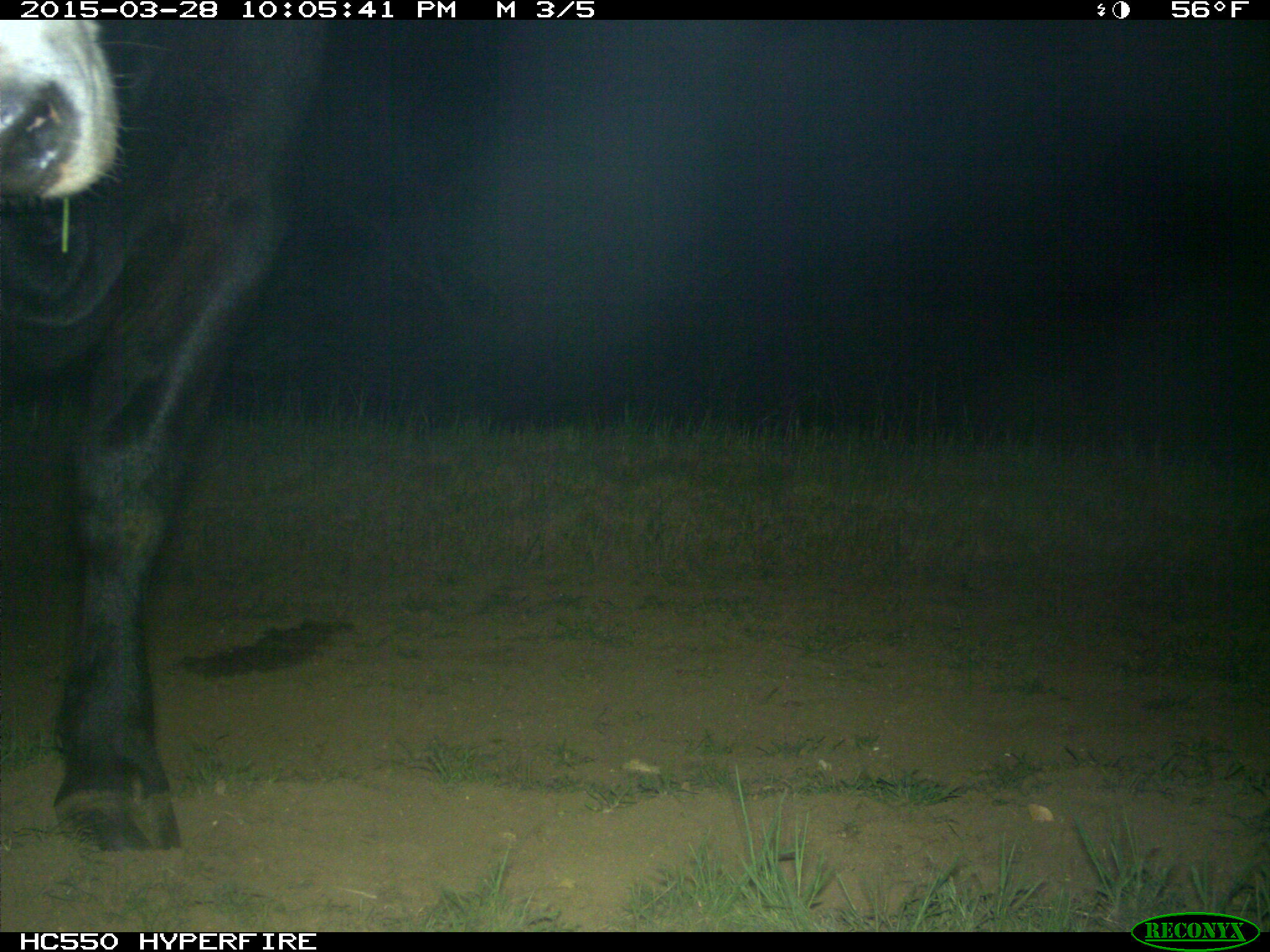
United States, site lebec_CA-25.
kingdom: Animalia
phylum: Chordata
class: Mammalia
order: Artiodactyla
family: Bovidae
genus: Bos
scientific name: Bos taurus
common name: domestic cow